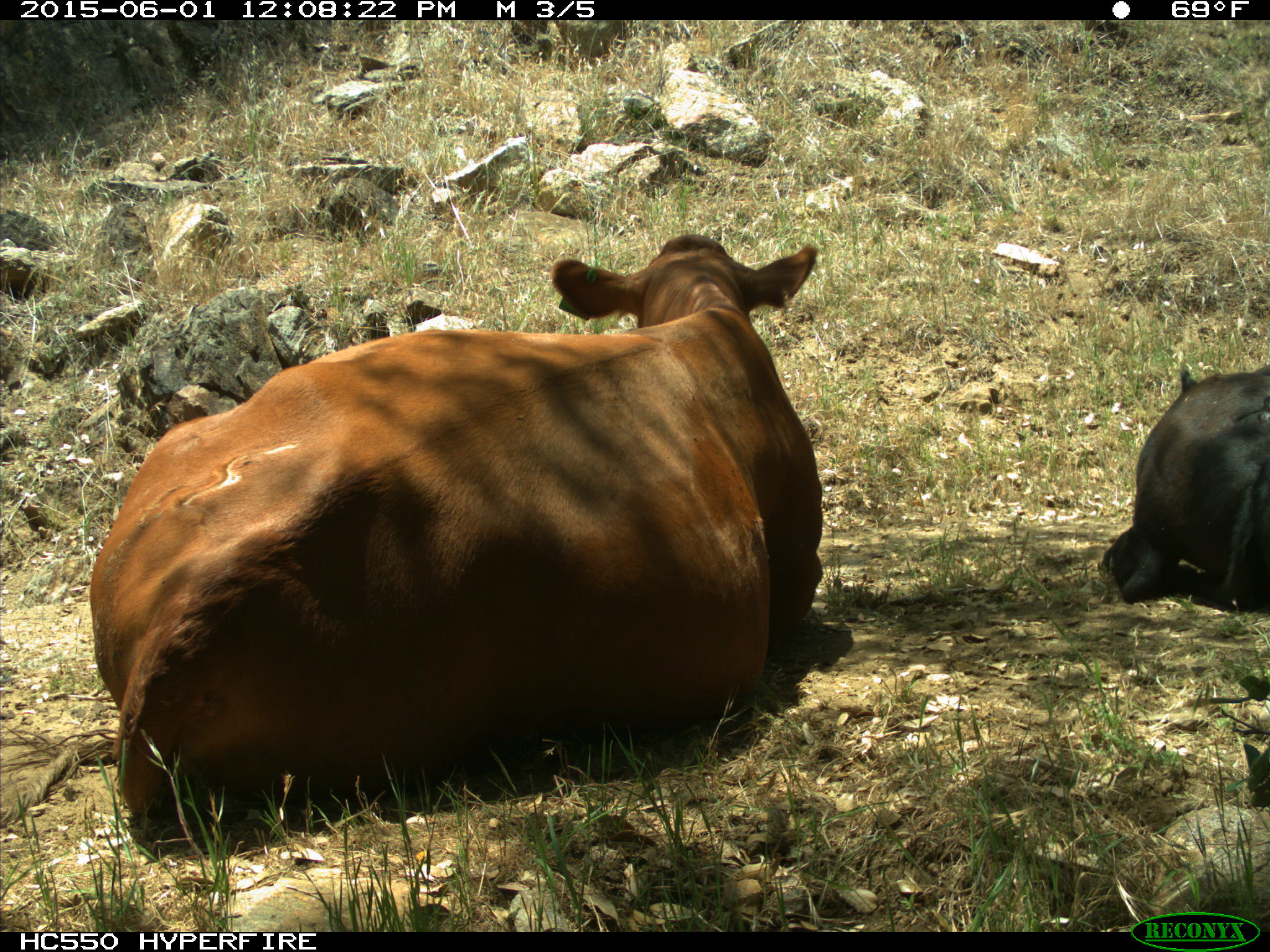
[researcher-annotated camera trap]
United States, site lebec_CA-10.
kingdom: Animalia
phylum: Chordata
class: Mammalia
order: Artiodactyla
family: Bovidae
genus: Bos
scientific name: Bos taurus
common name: domestic cow